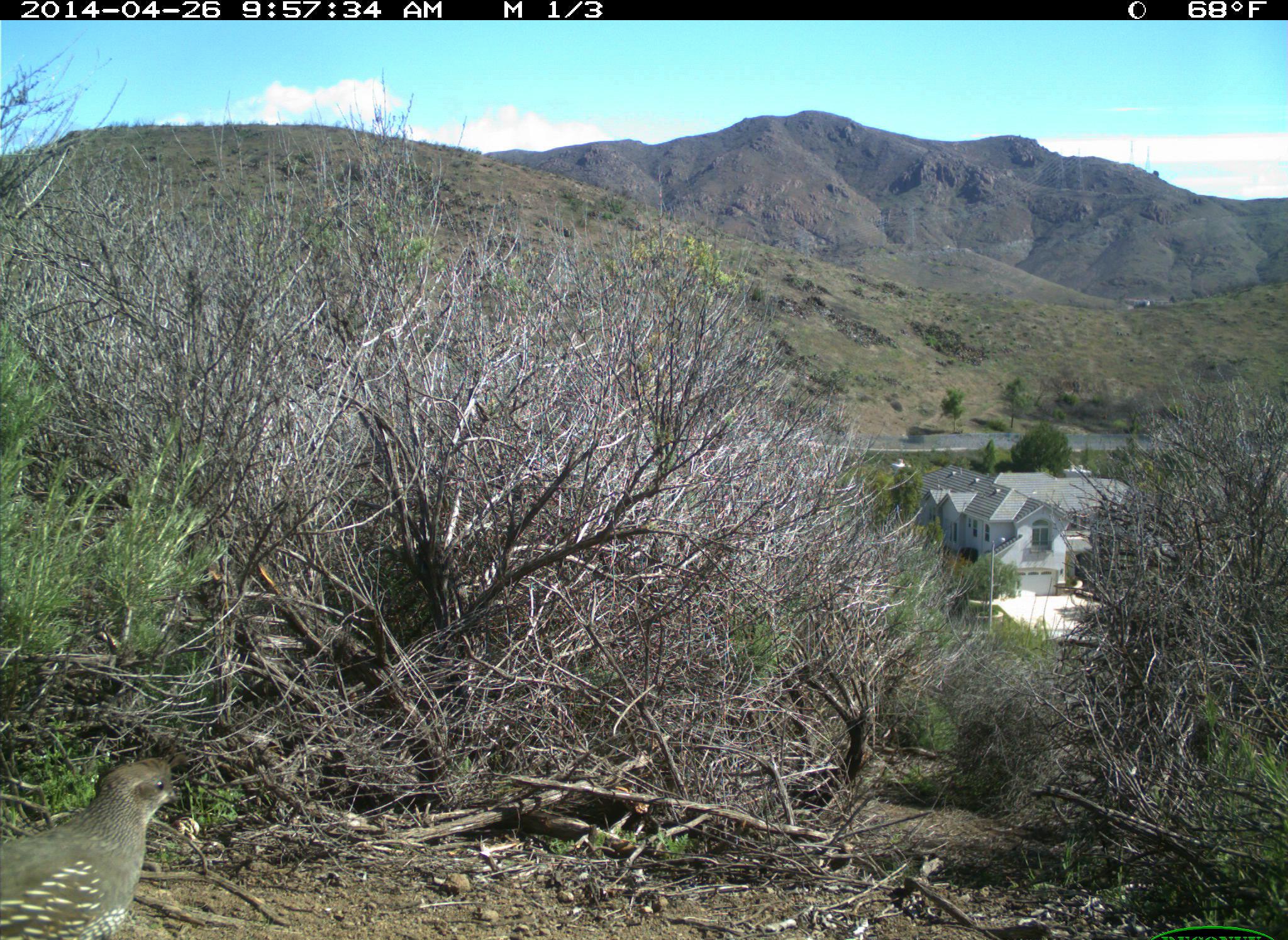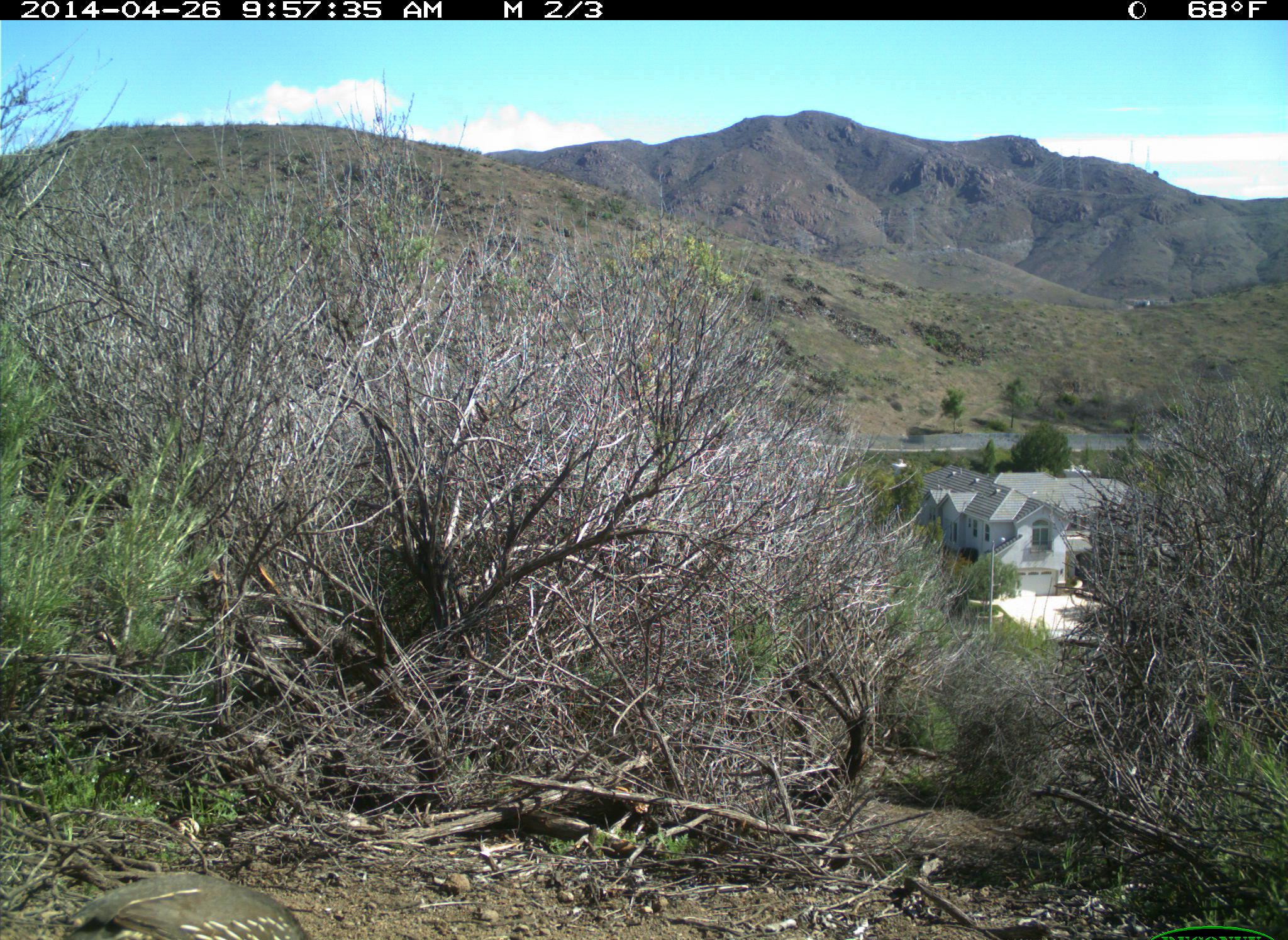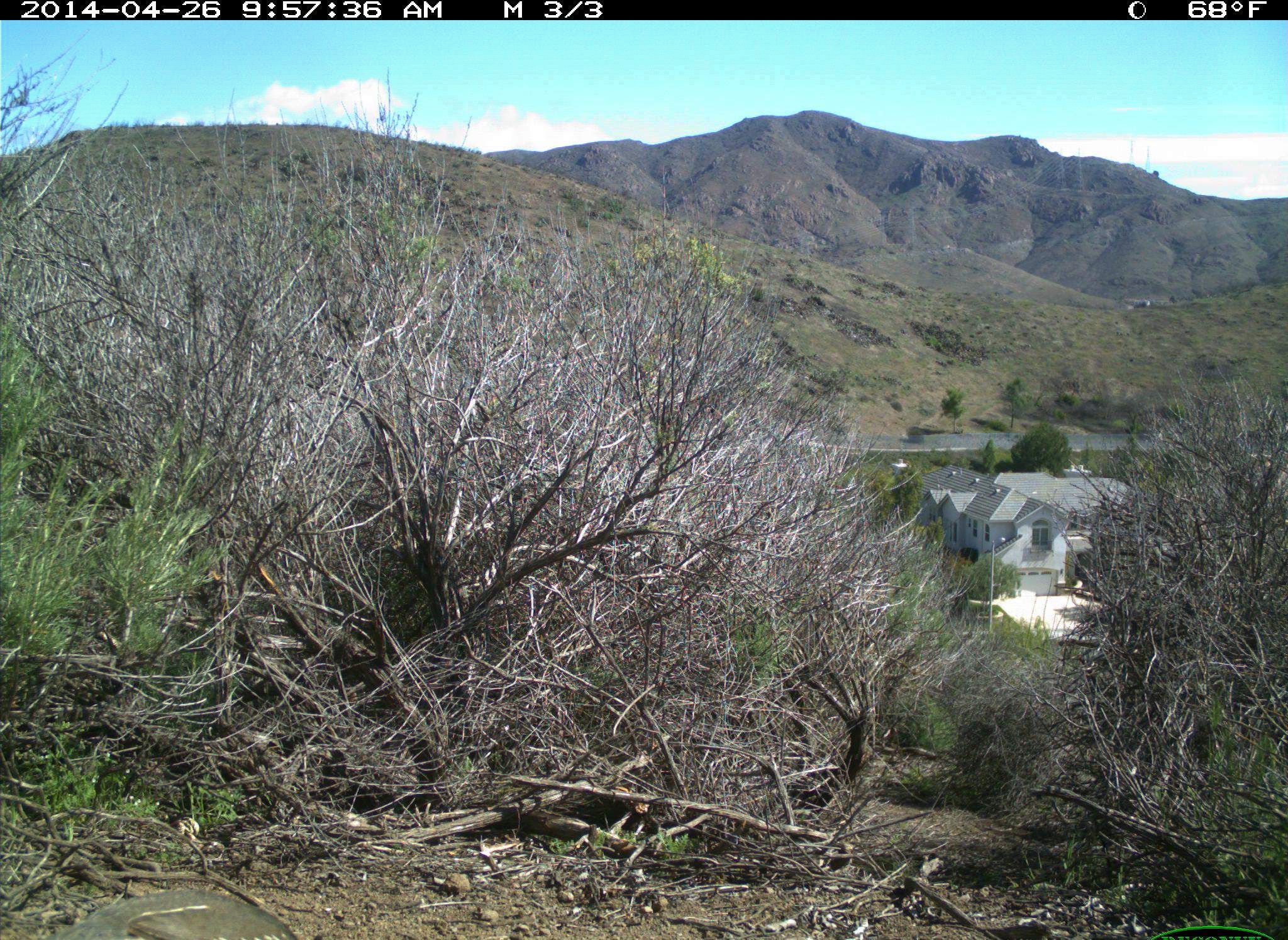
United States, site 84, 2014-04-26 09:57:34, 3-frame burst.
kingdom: Animalia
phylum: Chordata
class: Aves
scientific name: Aves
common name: bird